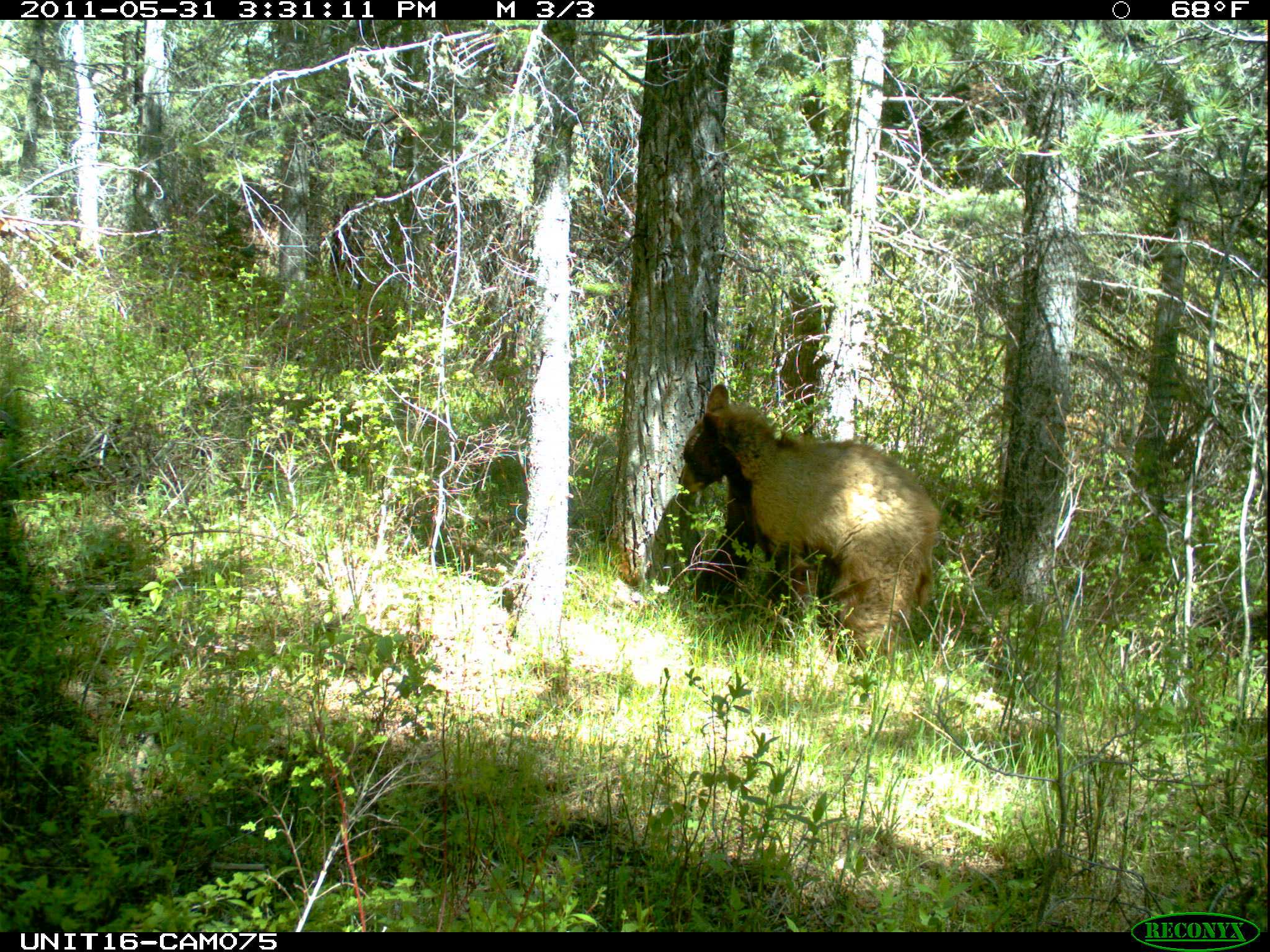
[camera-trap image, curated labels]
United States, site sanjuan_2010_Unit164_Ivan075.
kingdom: Animalia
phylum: Chordata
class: Mammalia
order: Carnivora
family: Ursidae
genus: Ursus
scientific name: Ursus americanus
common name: american black bear